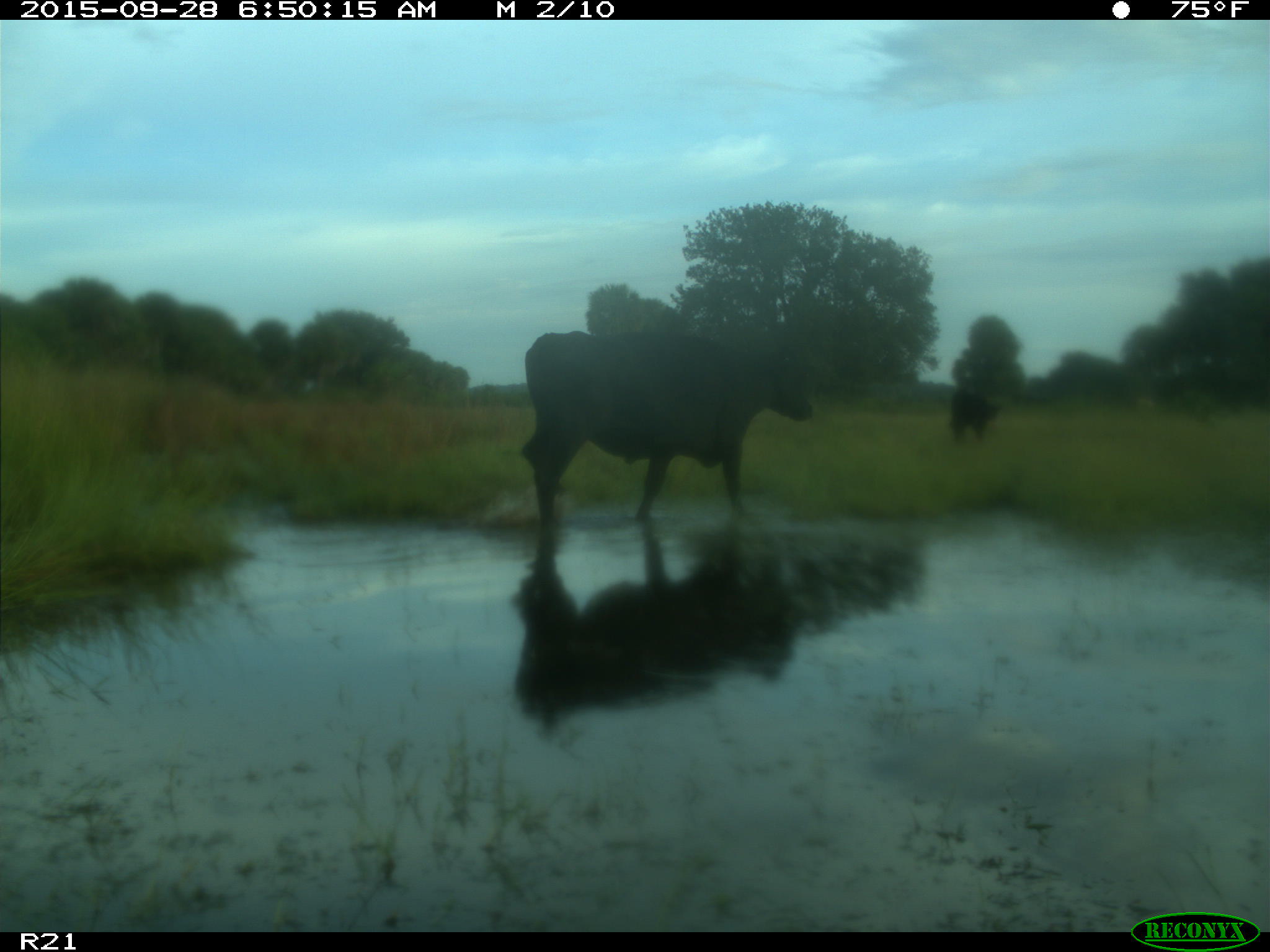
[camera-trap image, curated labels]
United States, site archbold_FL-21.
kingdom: Animalia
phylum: Chordata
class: Mammalia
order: Artiodactyla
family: Bovidae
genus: Bos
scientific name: Bos taurus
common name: domestic cow